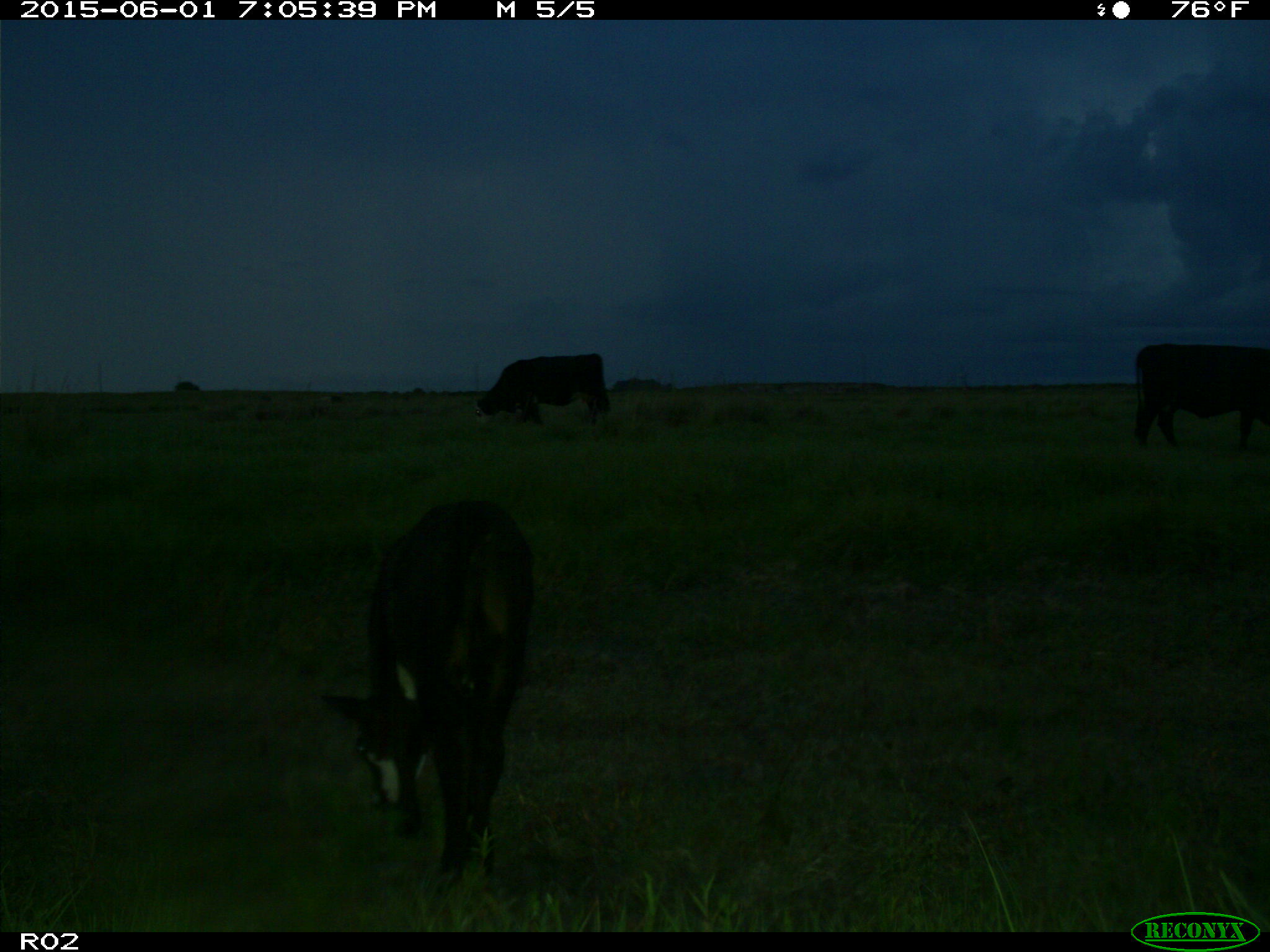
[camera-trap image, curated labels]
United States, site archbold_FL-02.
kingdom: Animalia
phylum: Chordata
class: Mammalia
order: Artiodactyla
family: Bovidae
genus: Bos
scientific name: Bos taurus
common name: domestic cow